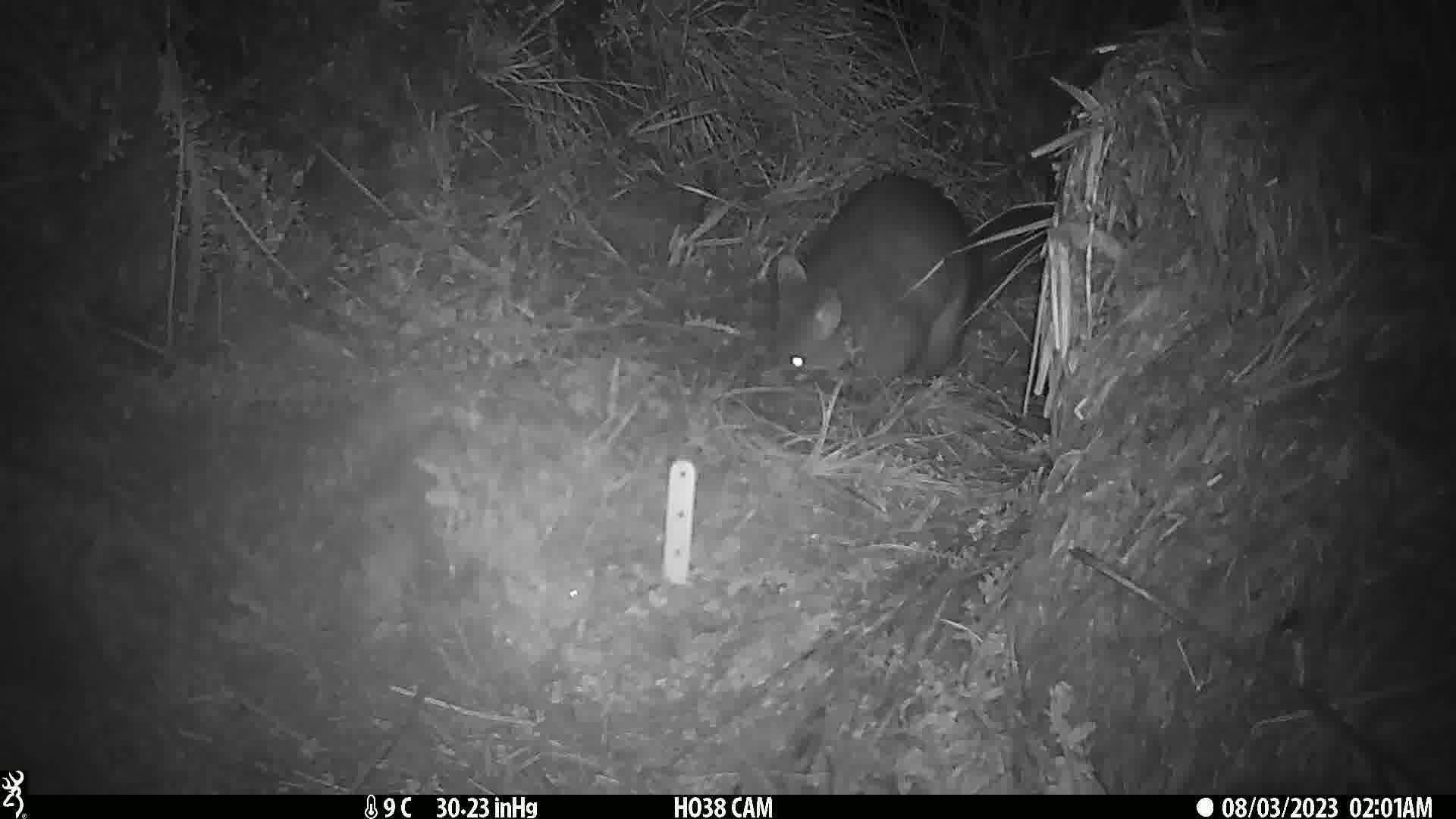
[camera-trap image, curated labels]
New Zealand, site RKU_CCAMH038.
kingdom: Animalia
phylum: Chordata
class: Mammalia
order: Diprotodontia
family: Phalangeridae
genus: Trichosurus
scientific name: Trichosurus vulpecula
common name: common brushtail possum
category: possum